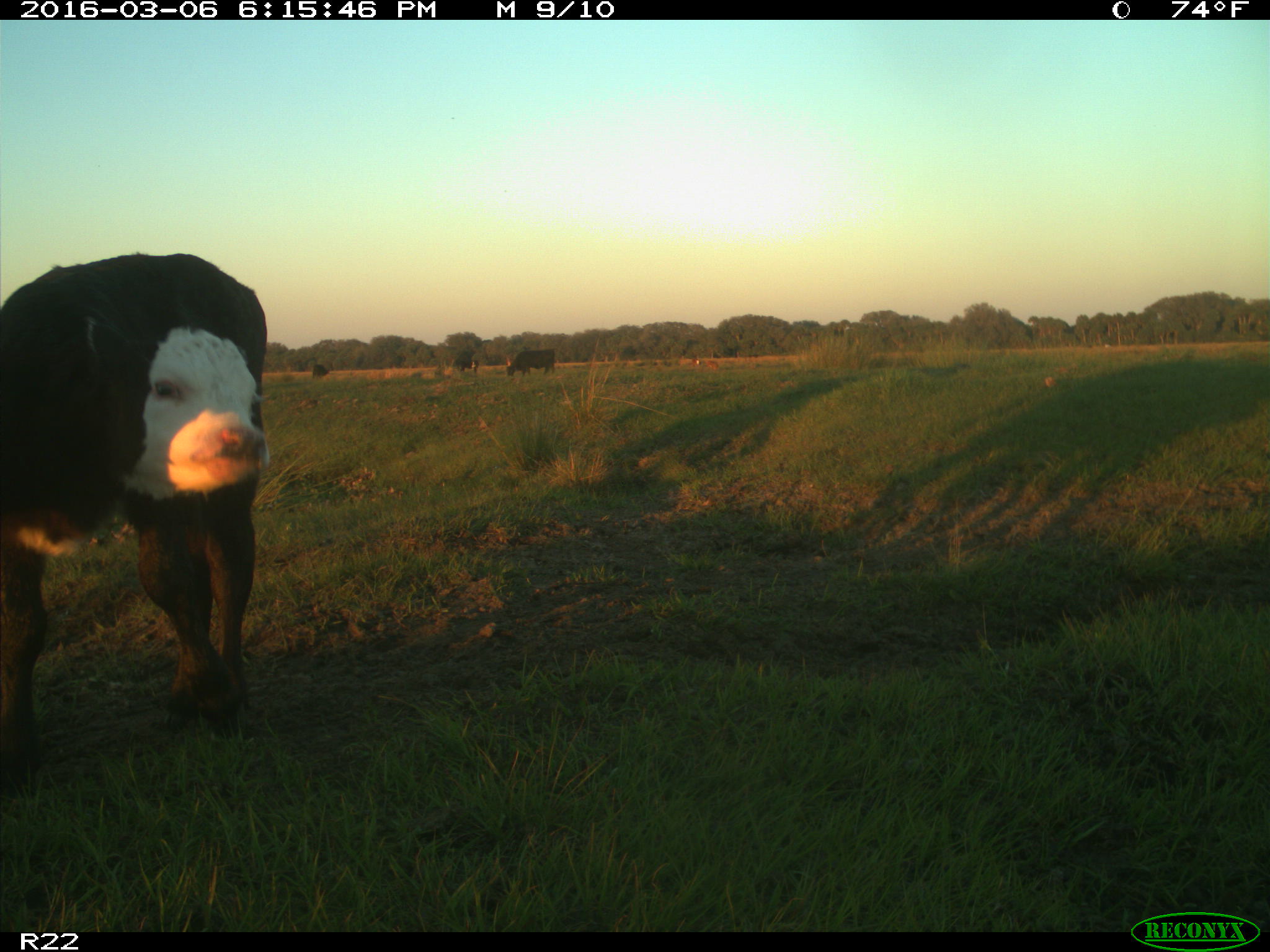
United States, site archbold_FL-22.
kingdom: Animalia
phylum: Chordata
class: Mammalia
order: Artiodactyla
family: Bovidae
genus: Bos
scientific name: Bos taurus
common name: domestic cow